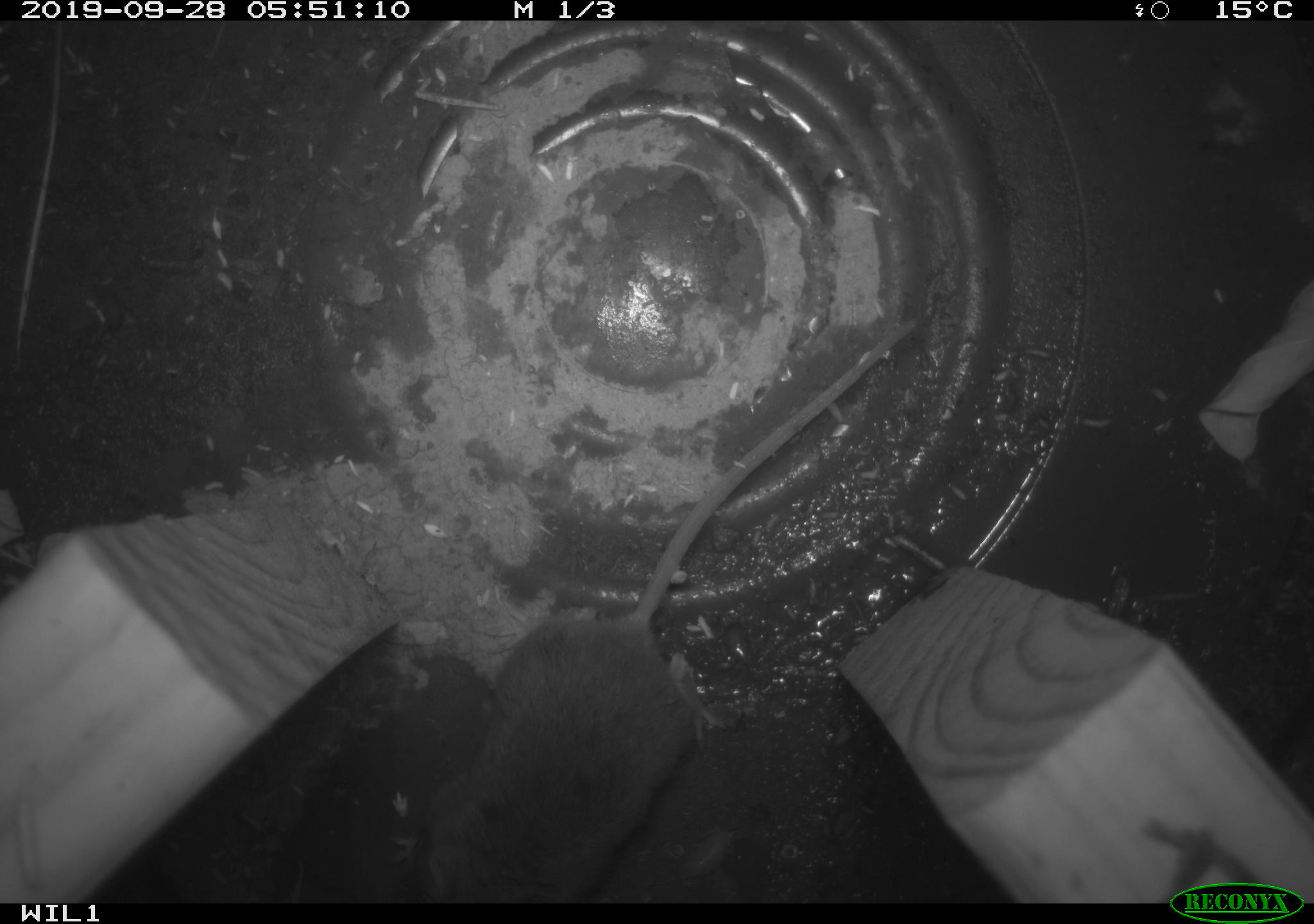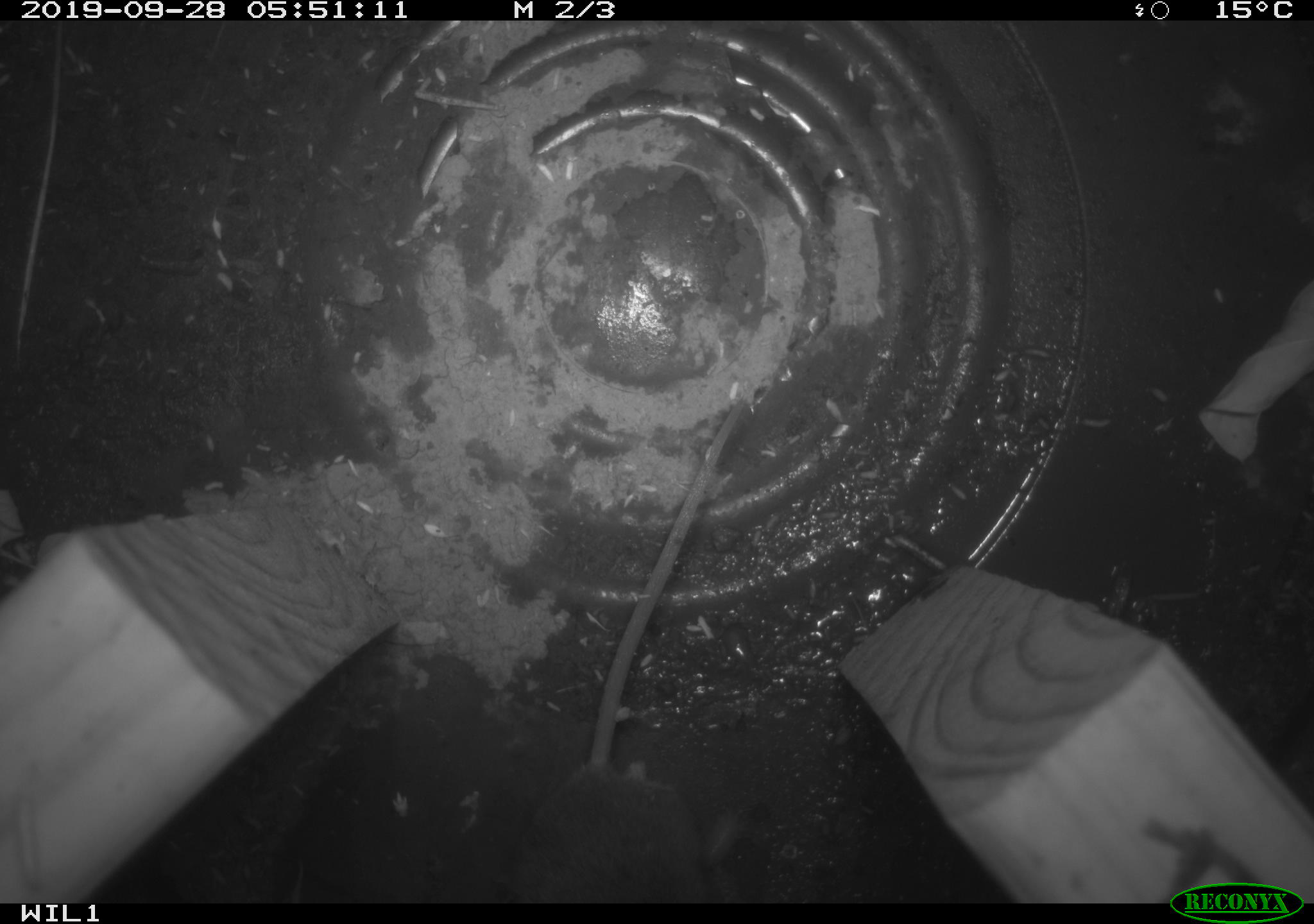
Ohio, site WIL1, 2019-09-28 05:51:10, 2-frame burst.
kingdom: Animalia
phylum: Chordata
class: Mammalia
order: Rodentia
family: Cricetidae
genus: Peromyscus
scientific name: Peromyscus leucopus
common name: white-footed mouse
White-footed mouse (Peromyscus leucopus).